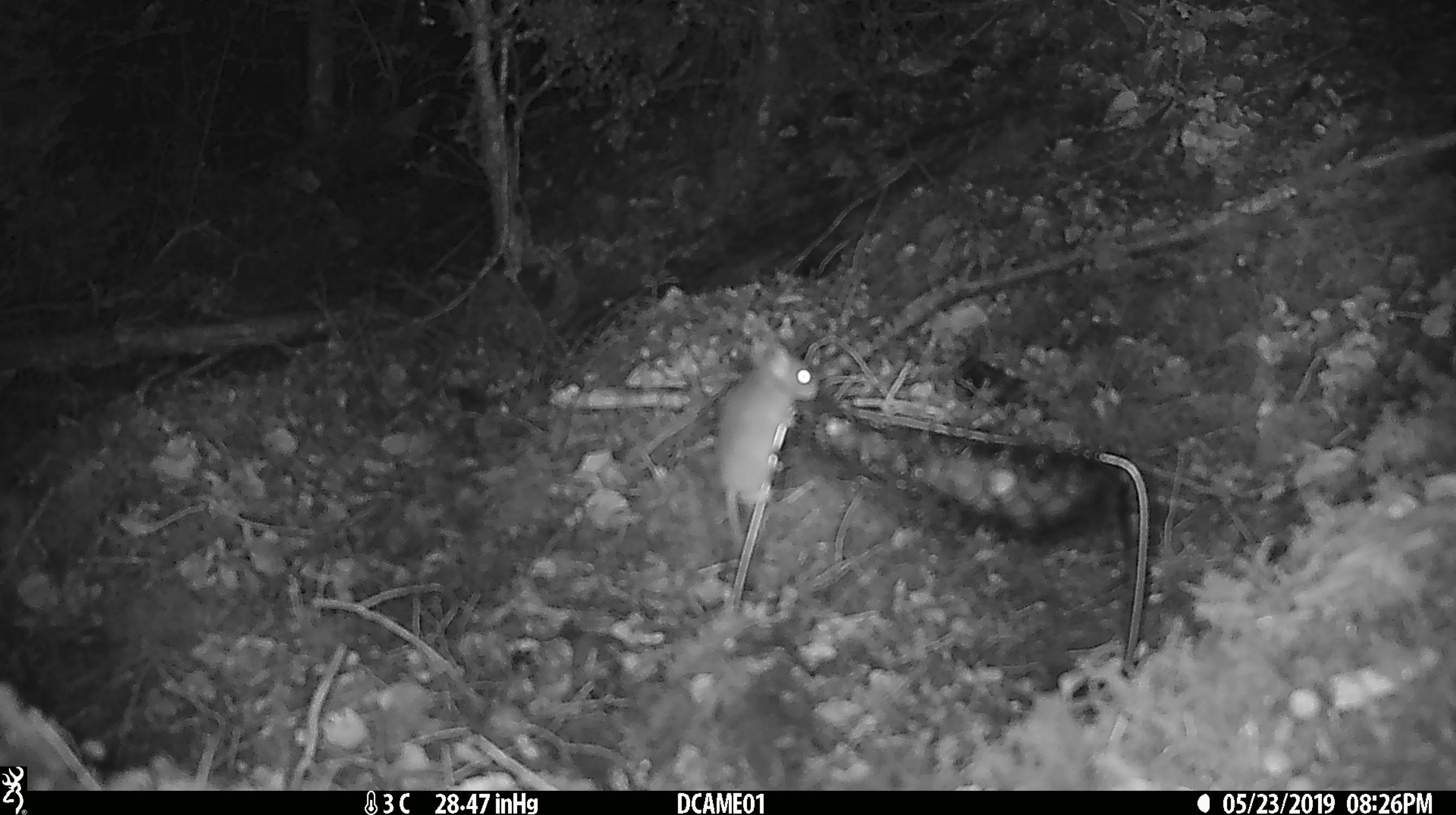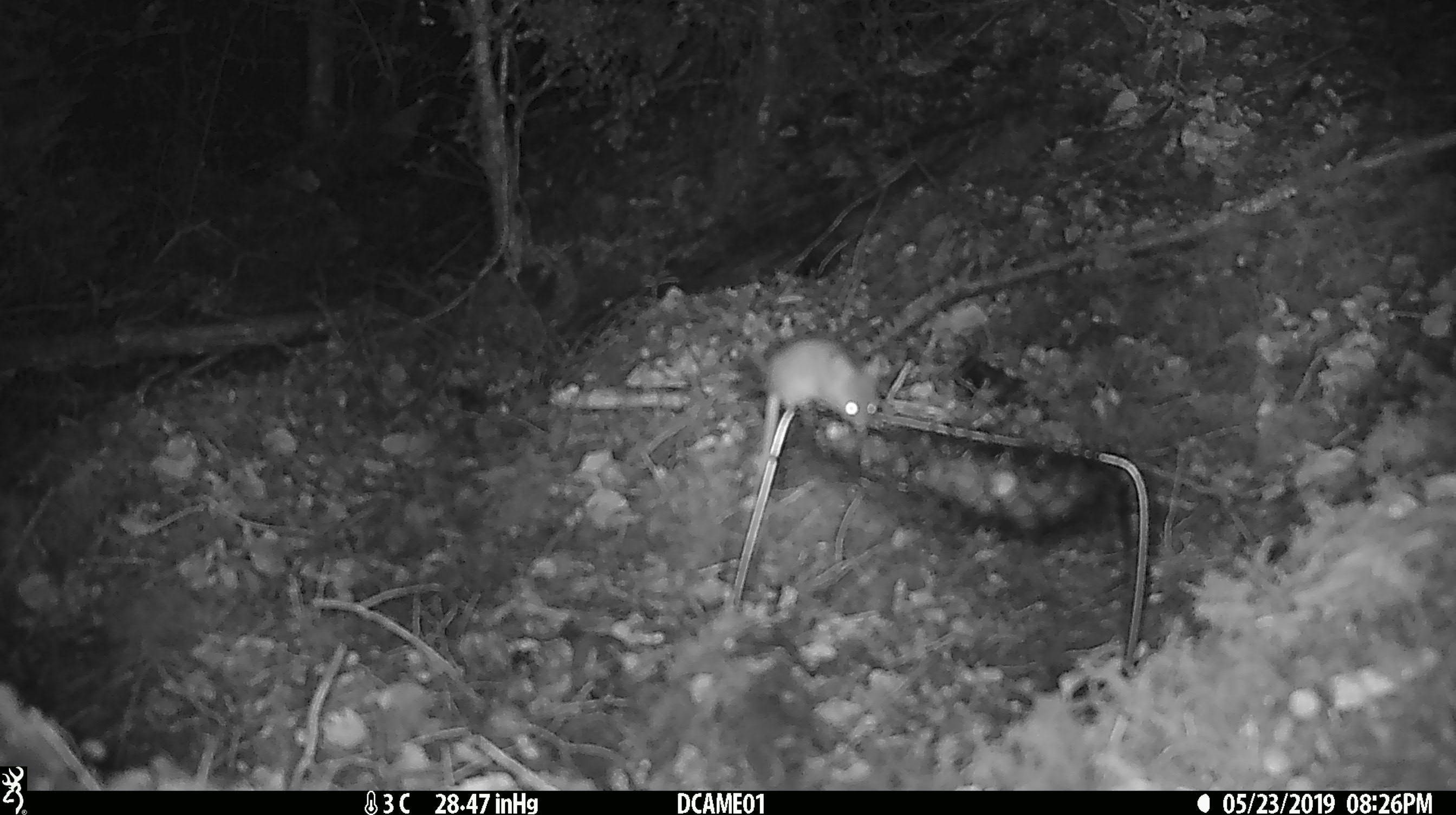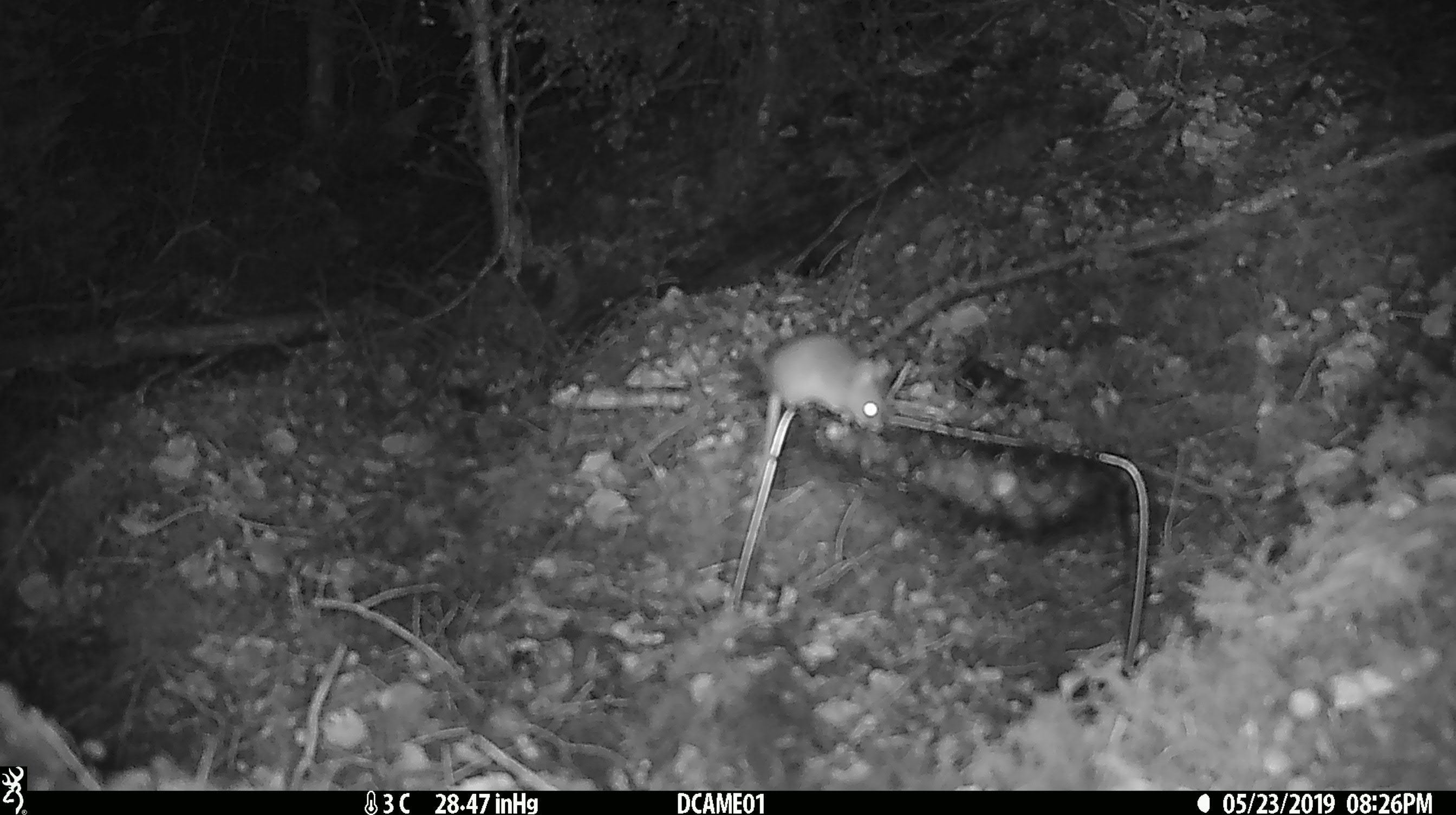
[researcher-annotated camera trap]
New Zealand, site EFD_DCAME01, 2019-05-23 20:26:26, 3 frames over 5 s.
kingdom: Animalia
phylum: Chordata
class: Mammalia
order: Rodentia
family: Muridae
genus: Mus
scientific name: Mus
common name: mouse